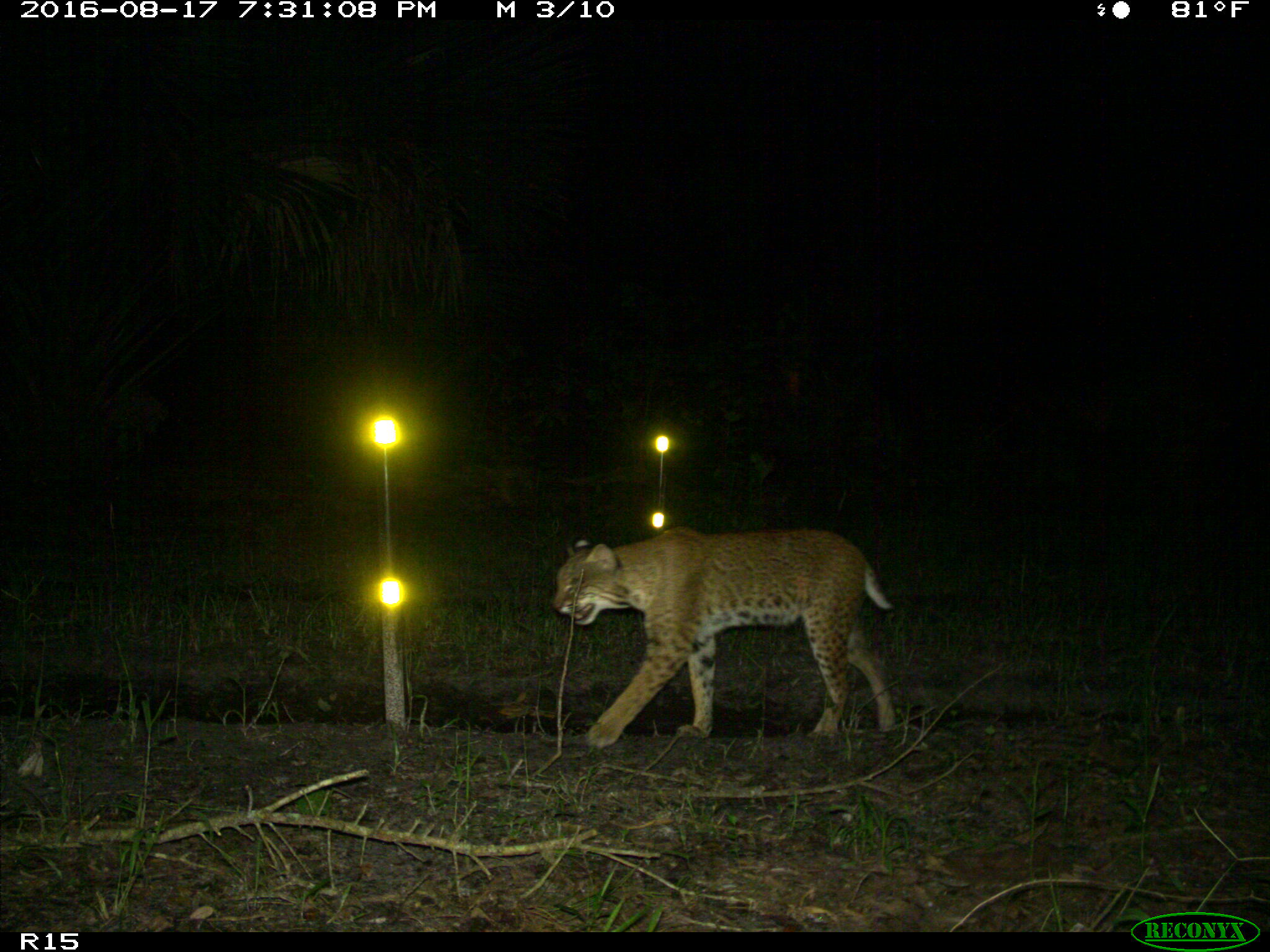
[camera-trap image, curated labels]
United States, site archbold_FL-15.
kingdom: Animalia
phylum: Chordata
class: Mammalia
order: Carnivora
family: Felidae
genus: Lynx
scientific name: Lynx rufus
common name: bobcat